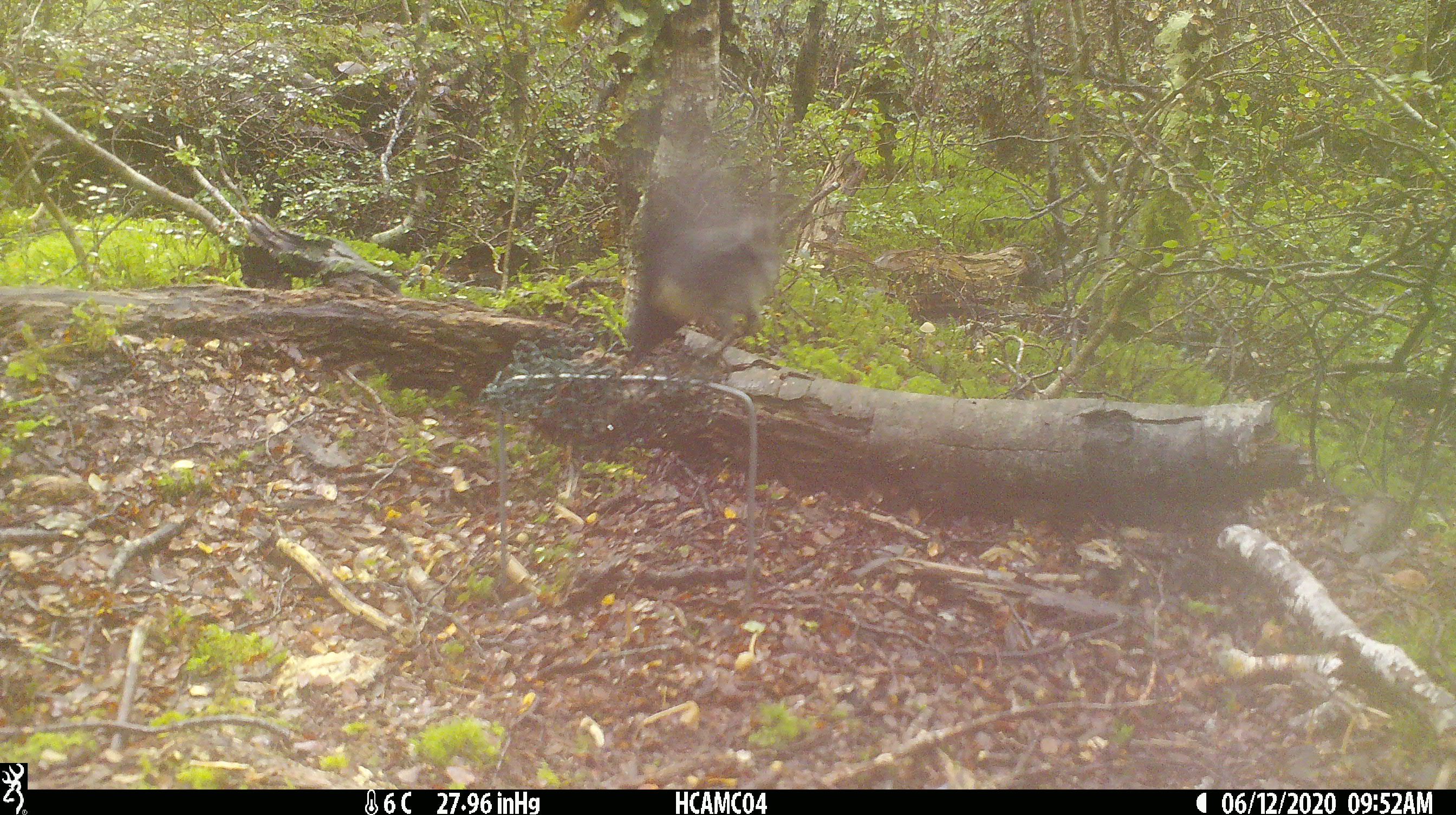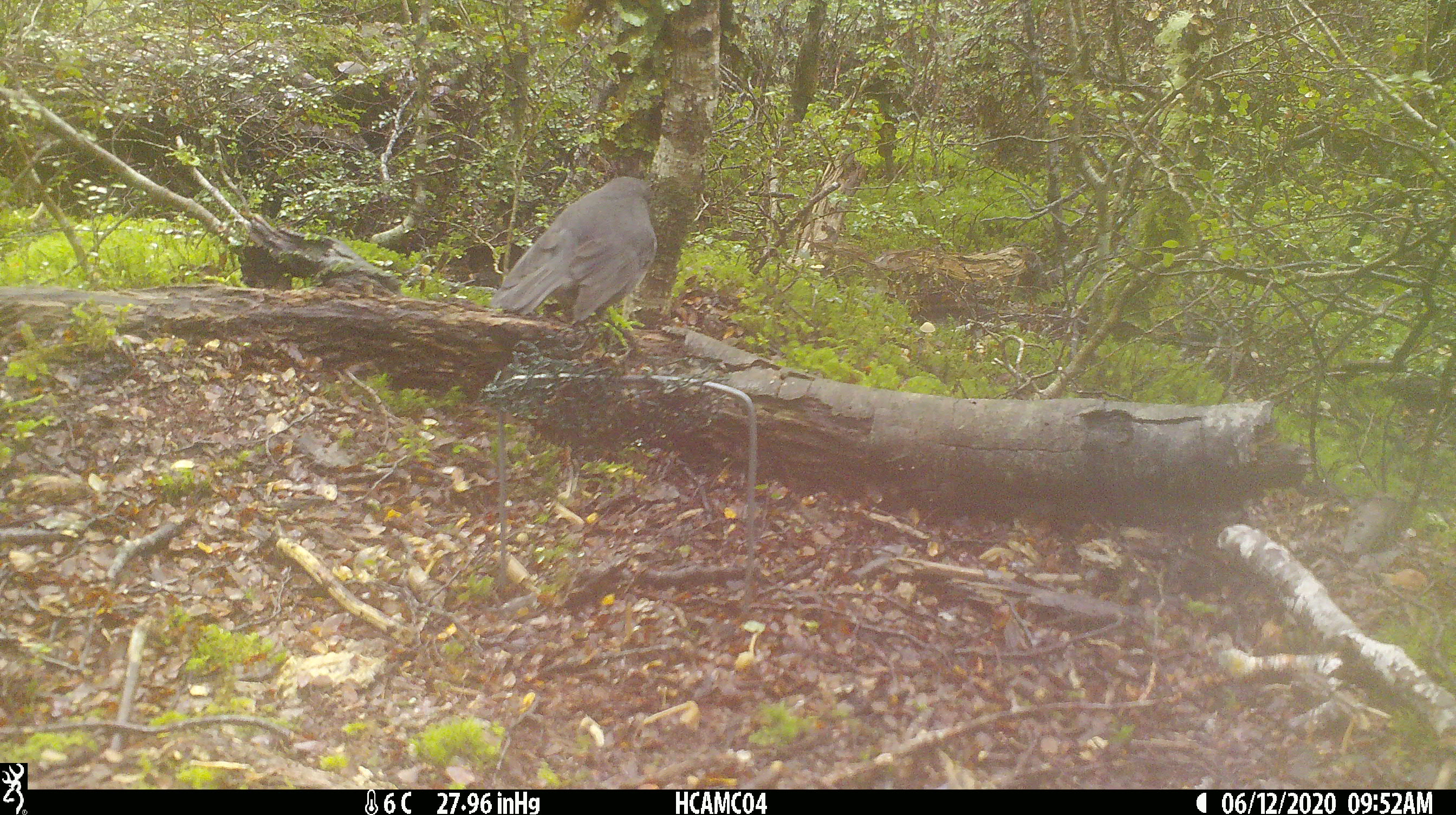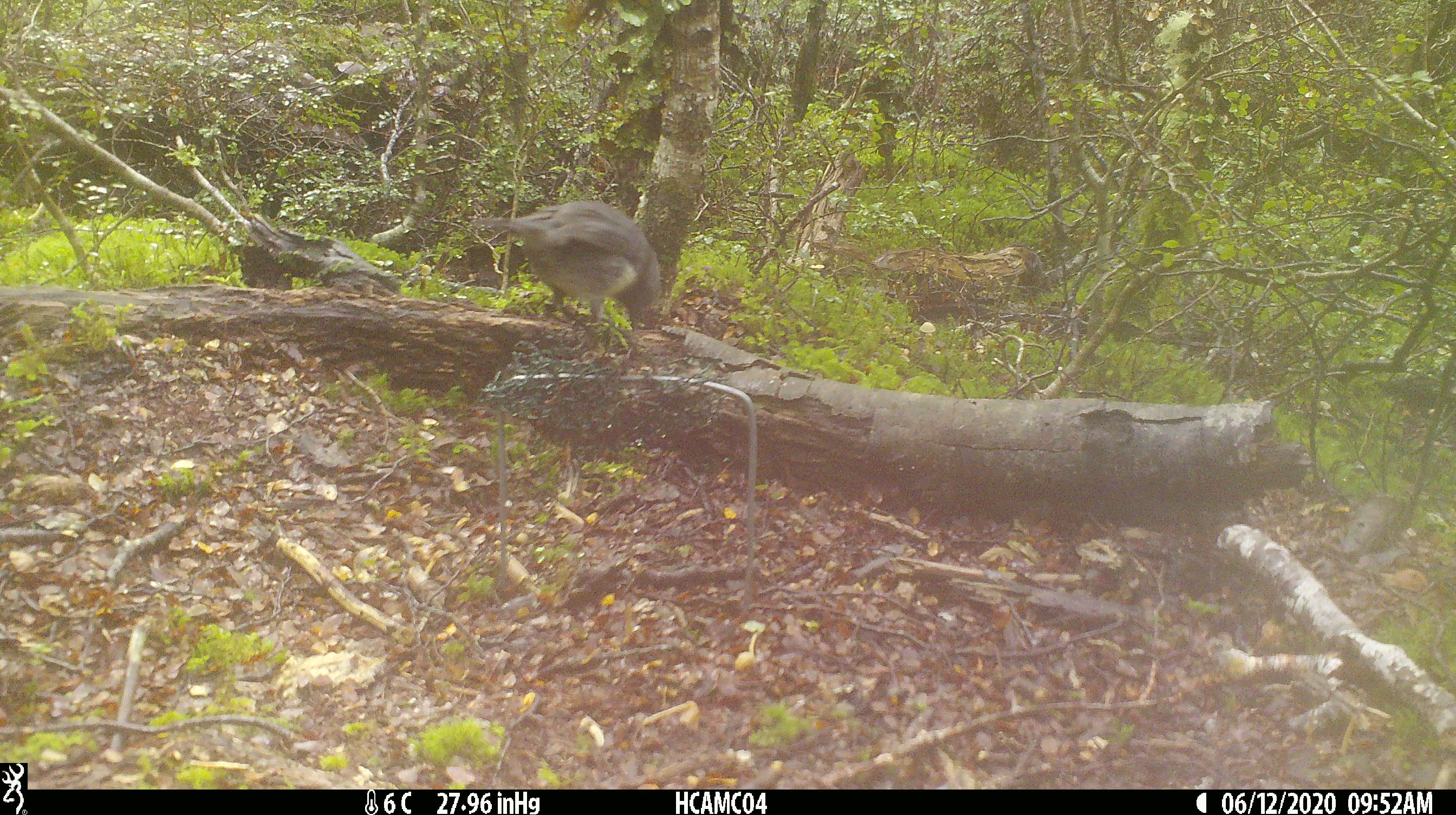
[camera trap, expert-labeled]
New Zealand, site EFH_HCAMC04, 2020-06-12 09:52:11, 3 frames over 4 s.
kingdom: Animalia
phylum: Chordata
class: Aves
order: Passeriformes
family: Petroicidae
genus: Petroica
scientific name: Petroica australis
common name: new zealand robin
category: robin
Robin (new zealand robin) (Petroica australis).